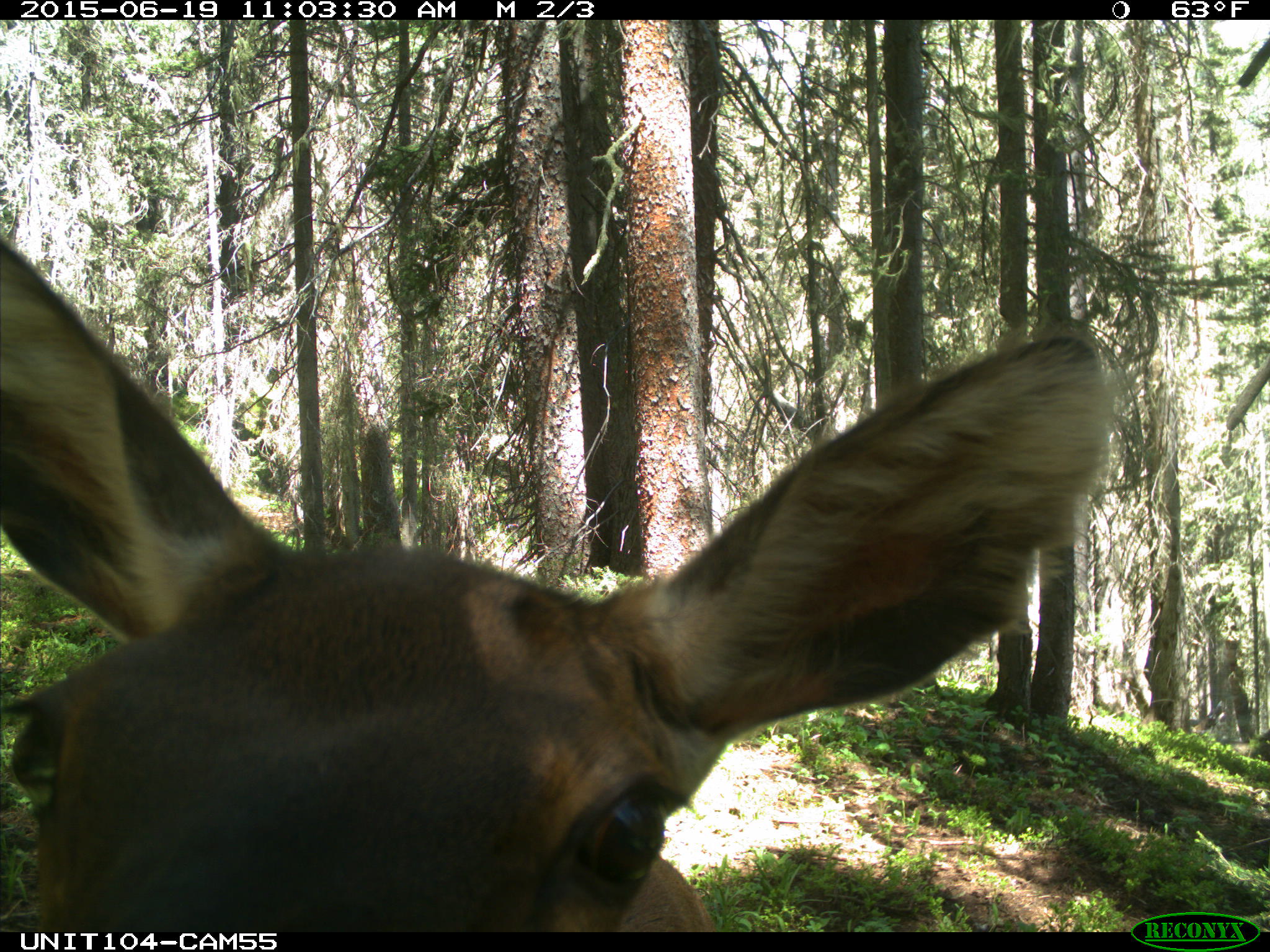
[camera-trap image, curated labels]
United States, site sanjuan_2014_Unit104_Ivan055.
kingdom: Animalia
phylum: Chordata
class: Mammalia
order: Artiodactyla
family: Cervidae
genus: Cervus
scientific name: Cervus elaphus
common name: red deer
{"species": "Cervus elaphus (red deer)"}